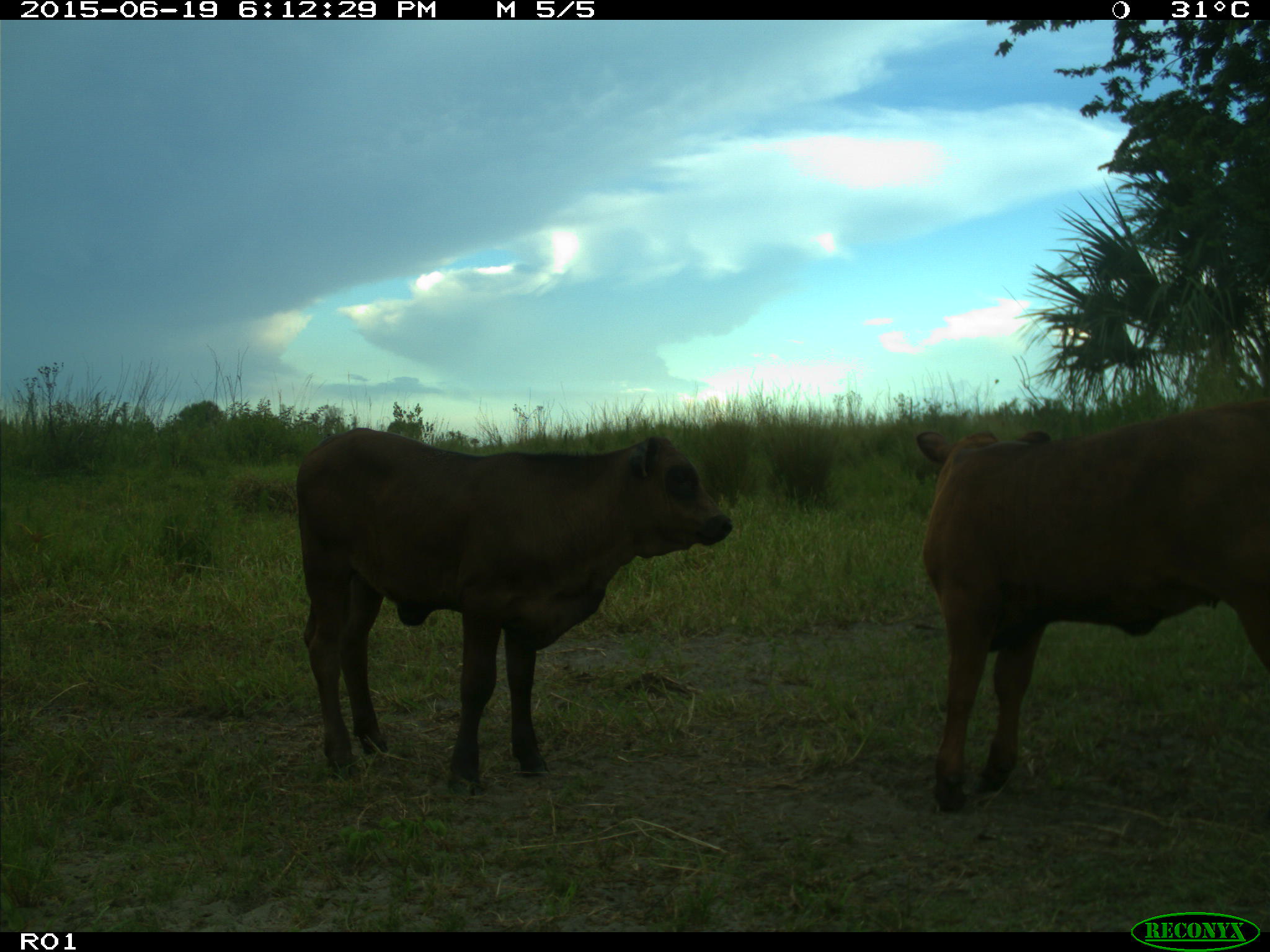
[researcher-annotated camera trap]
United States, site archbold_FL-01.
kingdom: Animalia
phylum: Chordata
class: Mammalia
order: Artiodactyla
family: Bovidae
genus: Bos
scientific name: Bos taurus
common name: domestic cow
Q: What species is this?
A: Bos taurus (domestic cow).